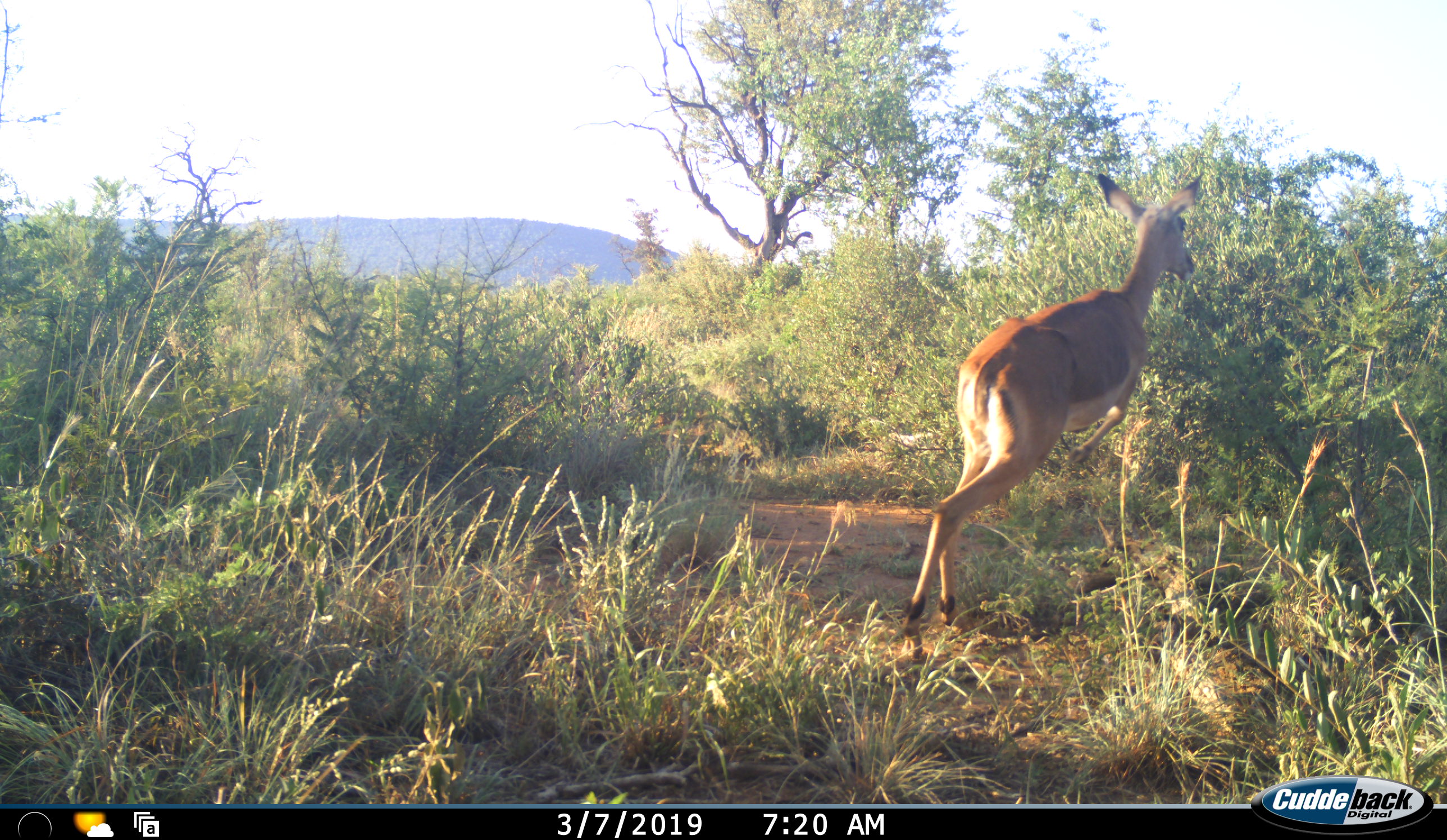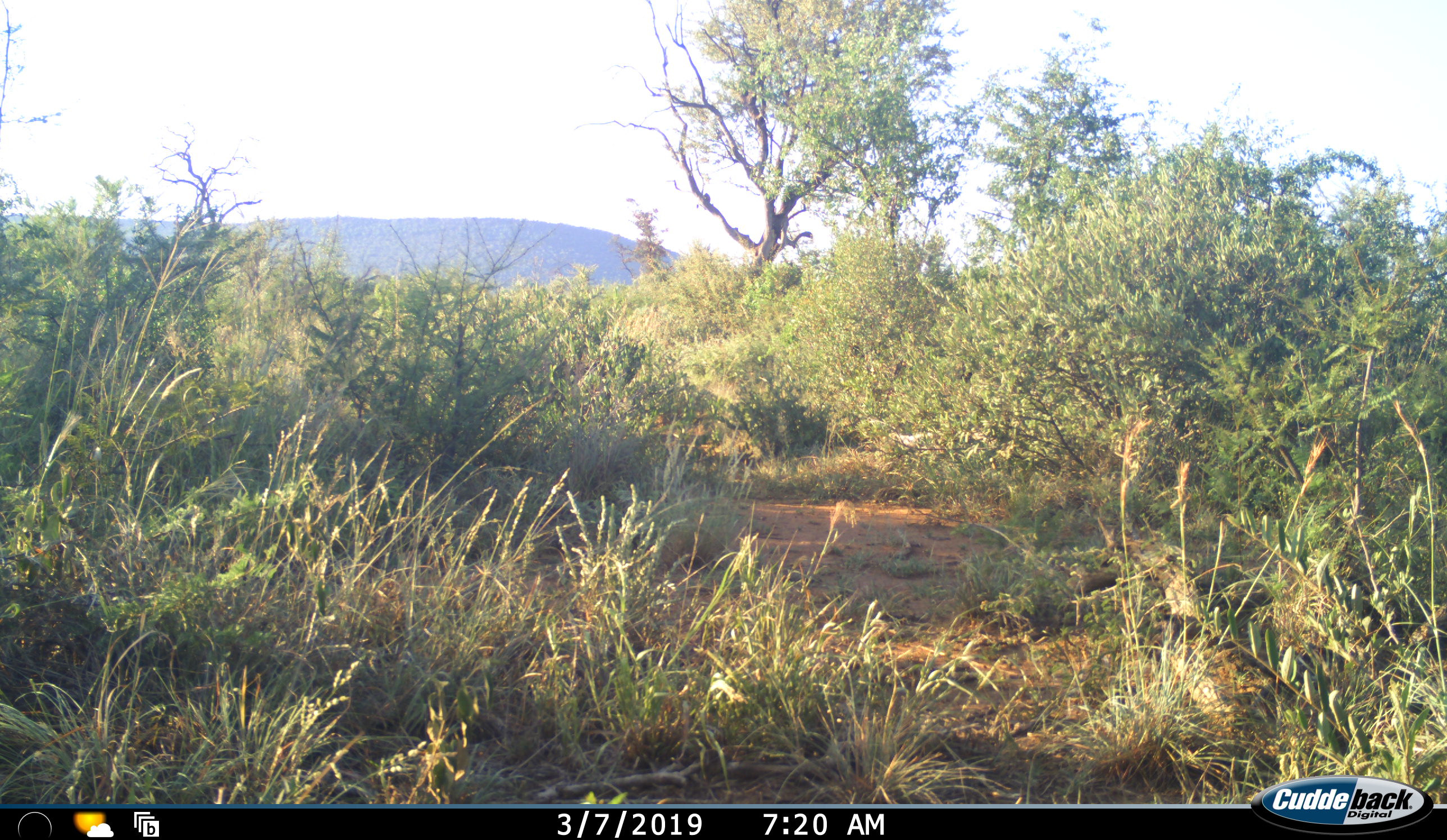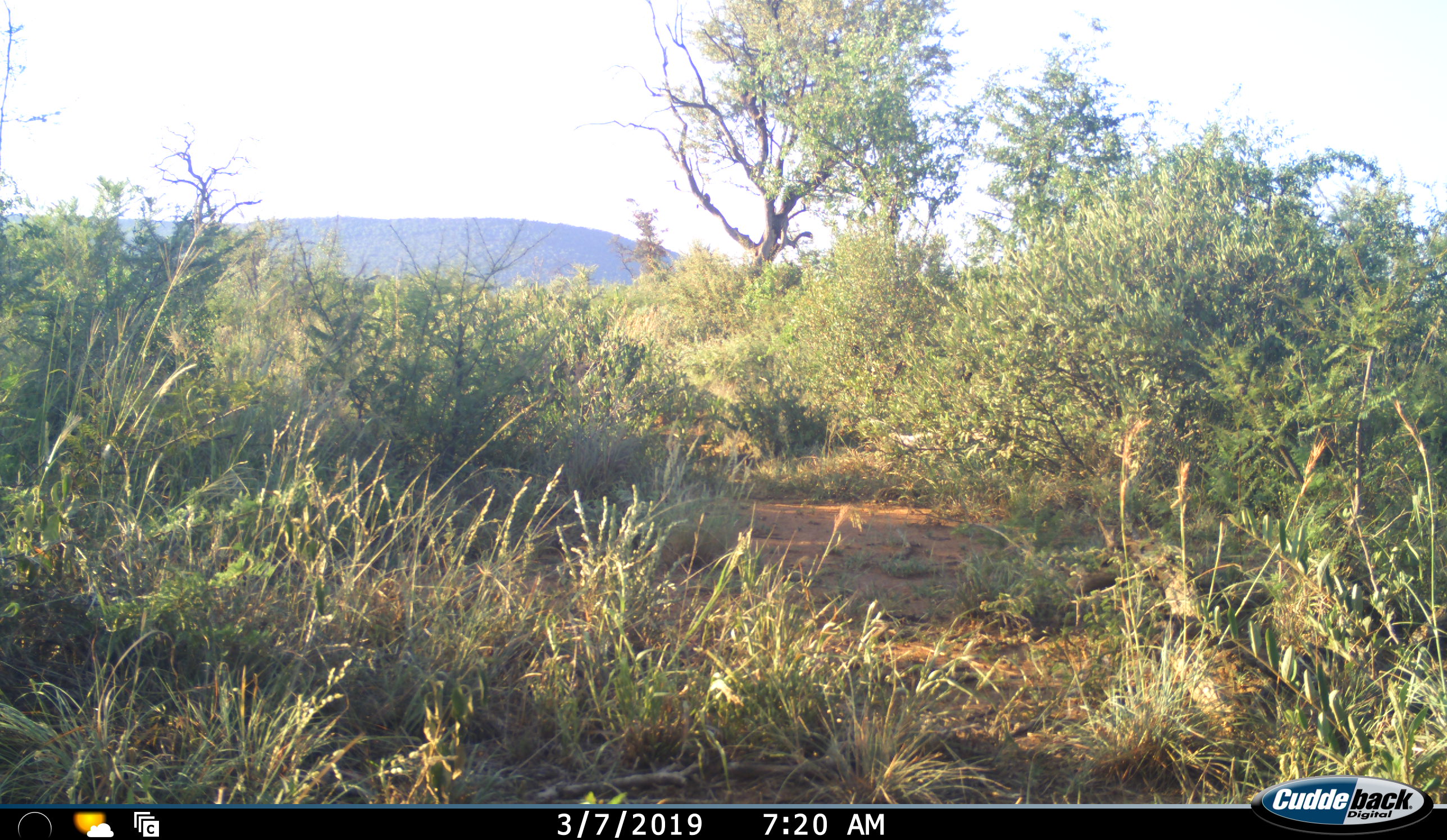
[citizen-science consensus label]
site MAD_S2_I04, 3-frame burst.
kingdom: Animalia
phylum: Chordata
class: Mammalia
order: Artiodactyla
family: Bovidae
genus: Aepyceros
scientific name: Aepyceros melampus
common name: impala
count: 1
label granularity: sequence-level